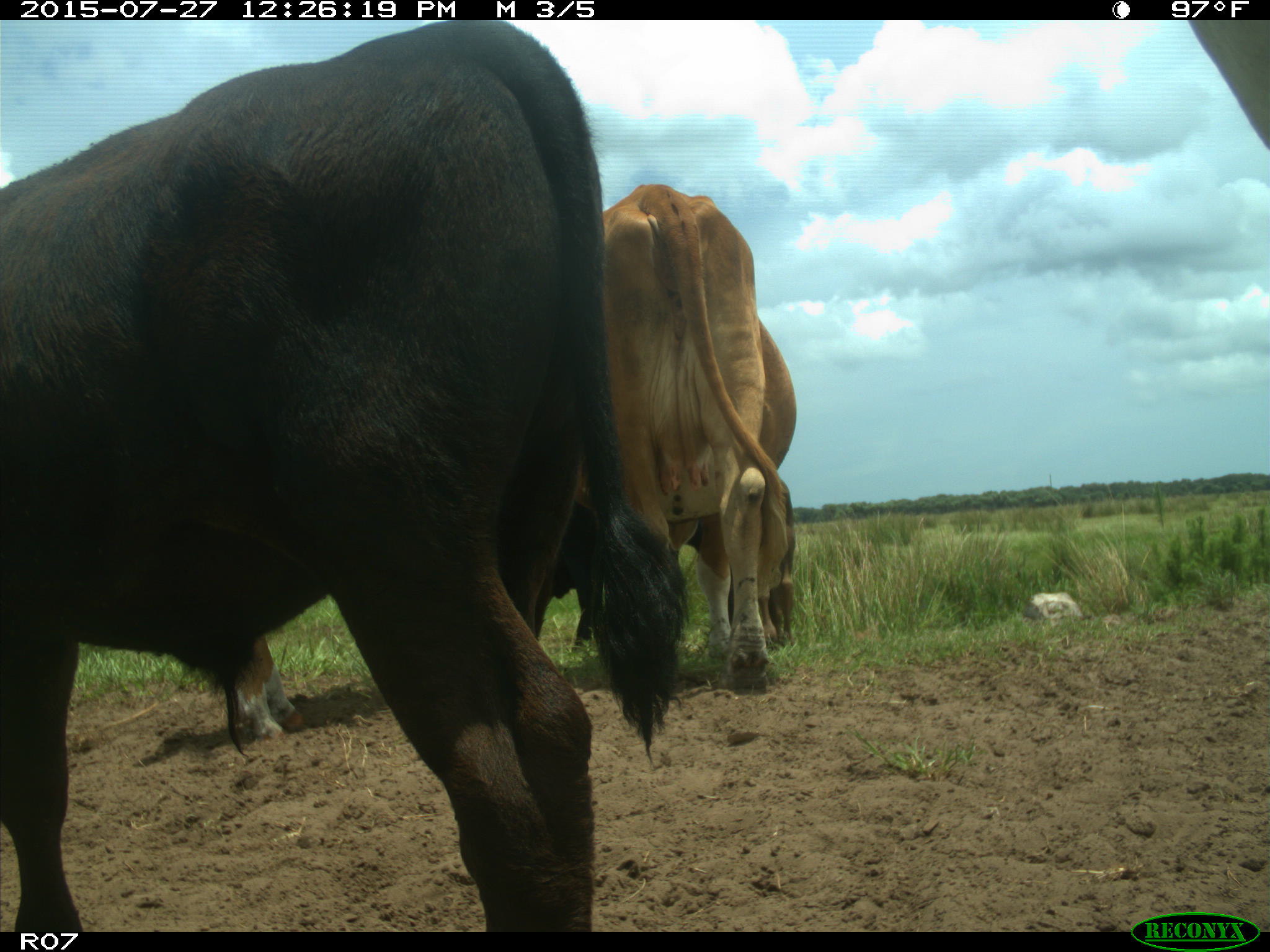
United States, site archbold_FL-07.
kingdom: Animalia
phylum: Chordata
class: Mammalia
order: Artiodactyla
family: Bovidae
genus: Bos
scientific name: Bos taurus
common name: domestic cow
Bos taurus (domestic cow).